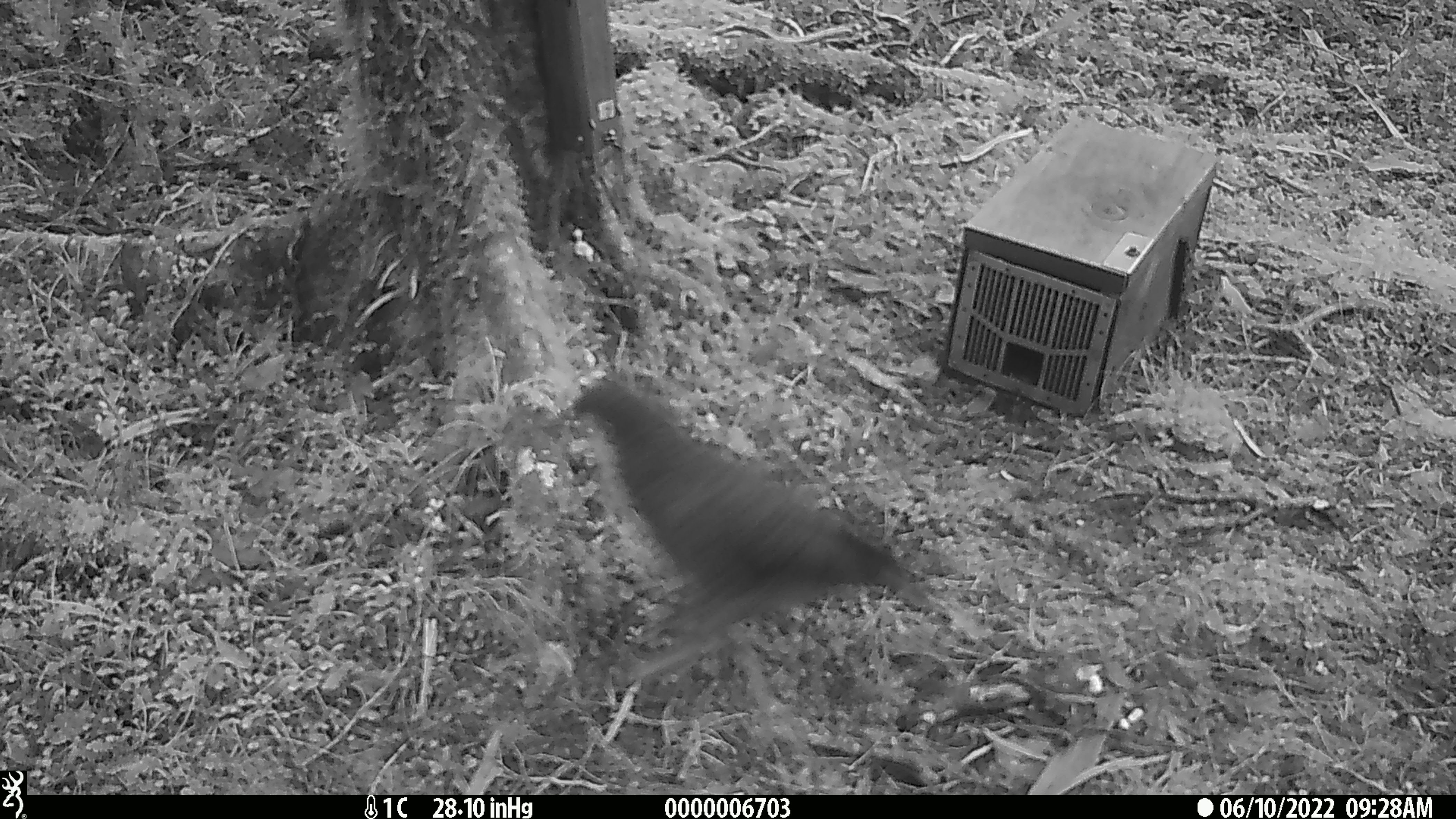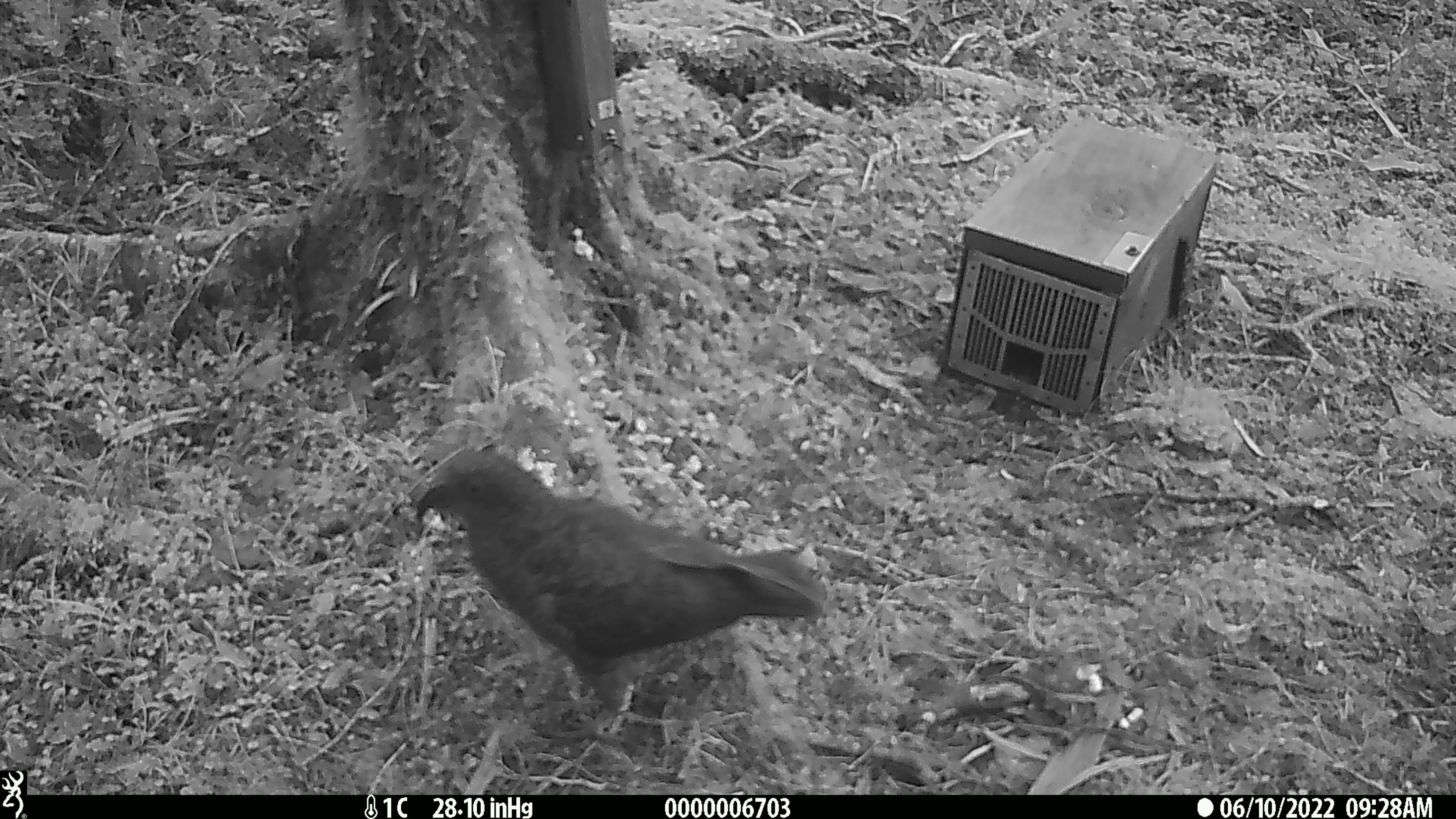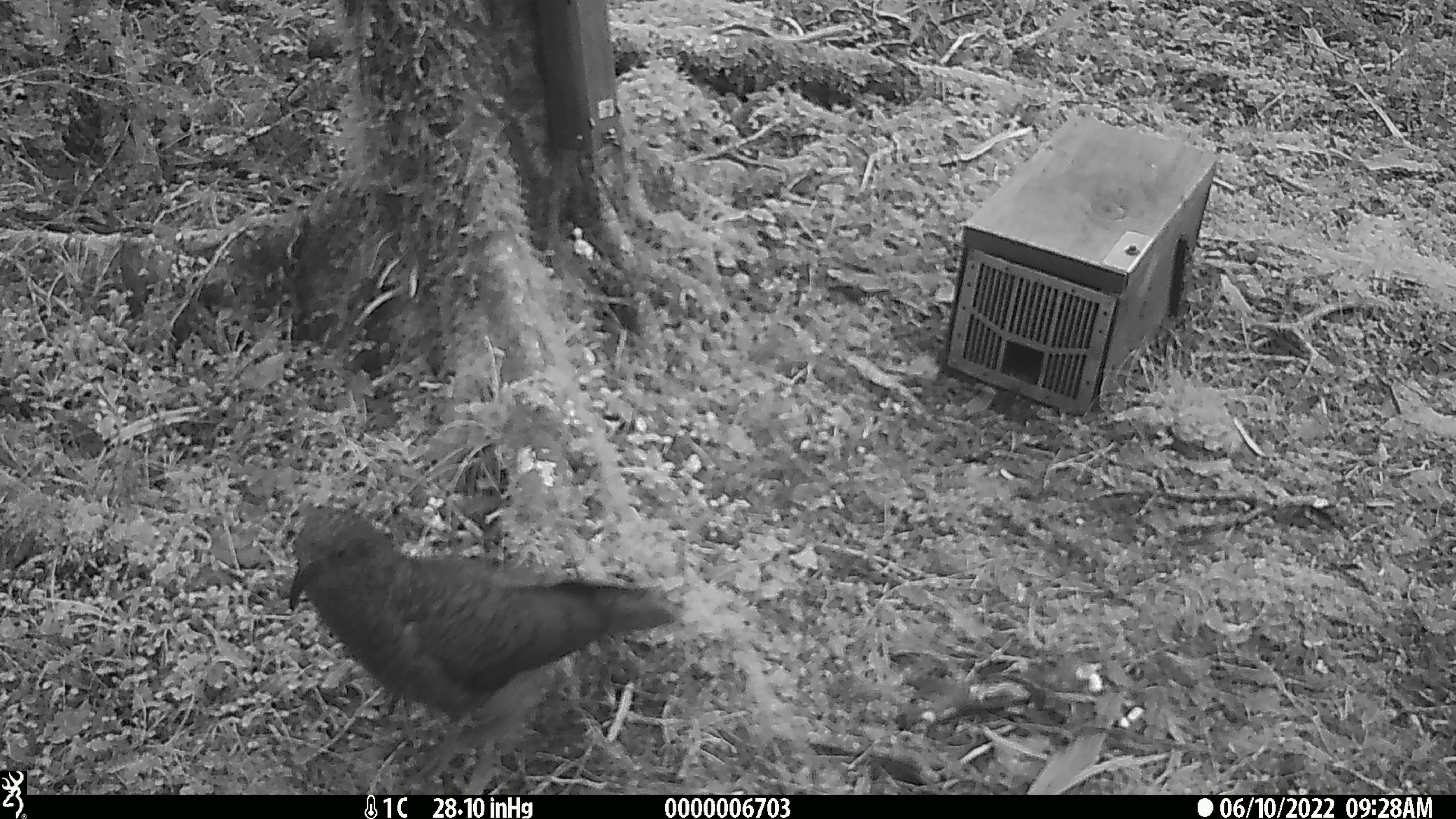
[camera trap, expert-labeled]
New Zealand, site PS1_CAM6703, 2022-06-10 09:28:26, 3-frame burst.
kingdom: Animalia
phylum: Chordata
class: Aves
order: Psittaciformes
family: Strigopidae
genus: Nestor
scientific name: Nestor notabilis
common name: kea